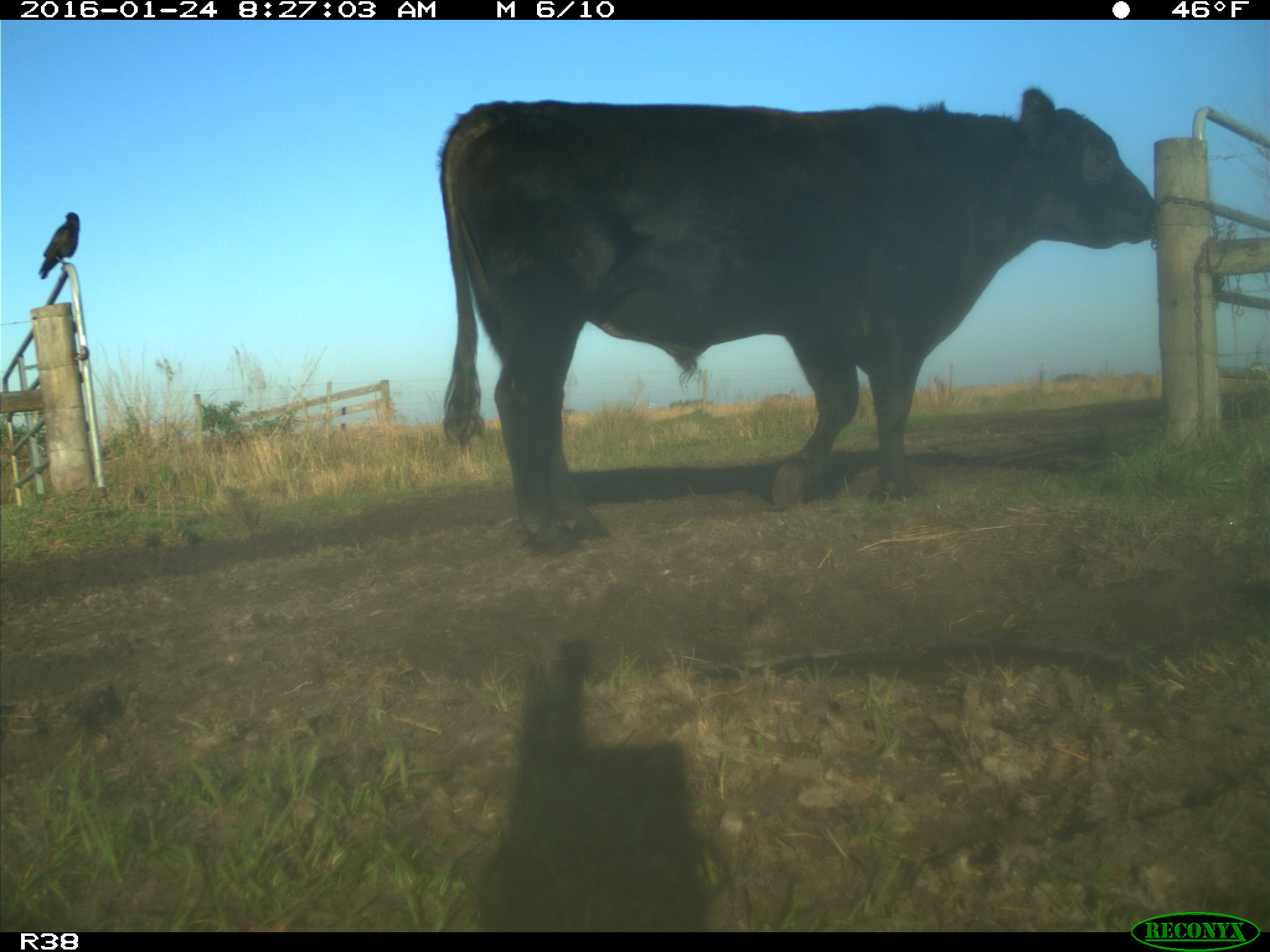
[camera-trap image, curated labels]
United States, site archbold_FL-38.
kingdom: Animalia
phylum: Chordata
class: Mammalia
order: Artiodactyla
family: Bovidae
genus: Bos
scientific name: Bos taurus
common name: domestic cow